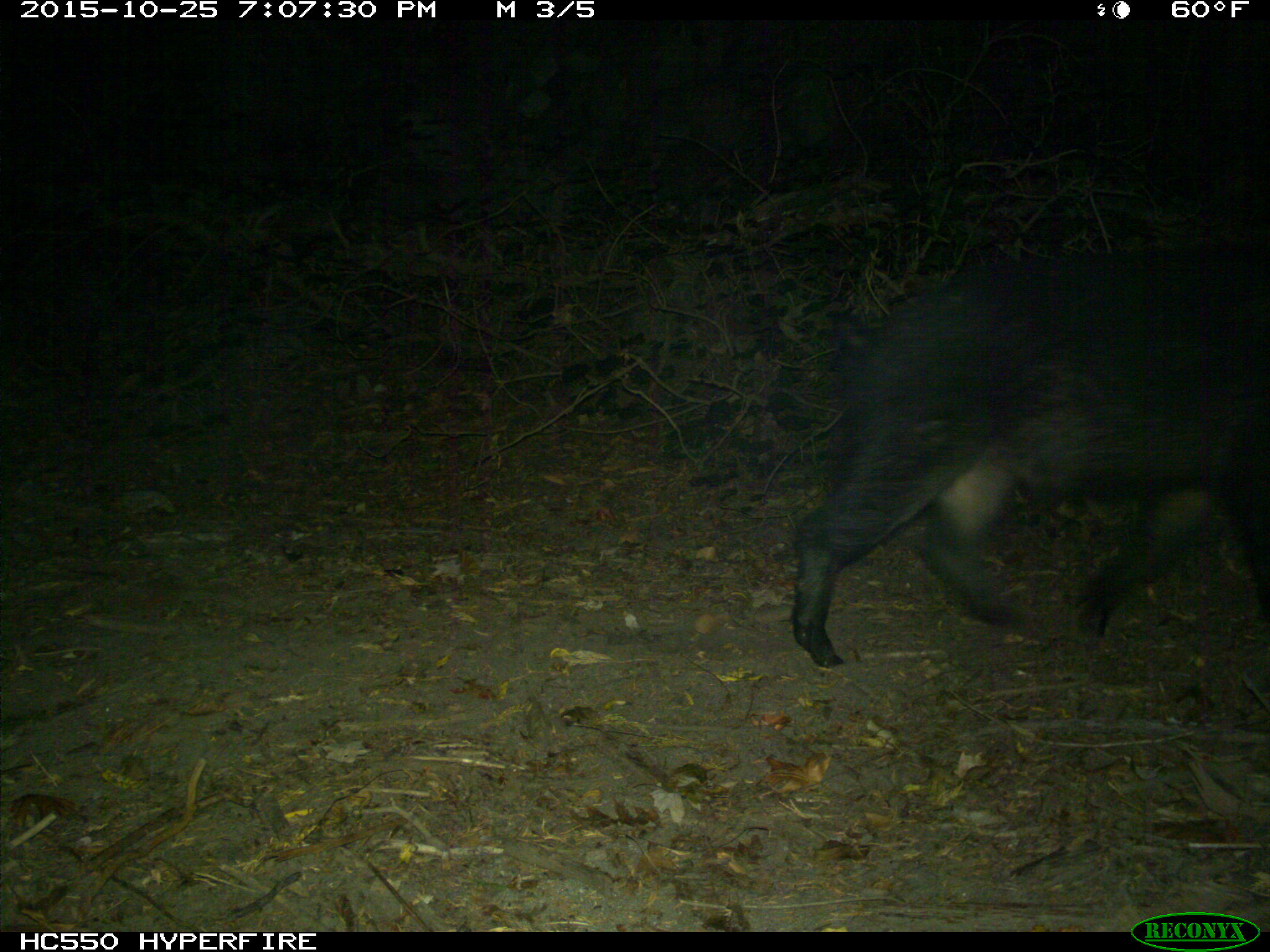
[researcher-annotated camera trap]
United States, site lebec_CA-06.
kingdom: Animalia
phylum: Chordata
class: Mammalia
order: Artiodactyla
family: Suidae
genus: Sus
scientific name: Sus scrofa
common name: wild boar